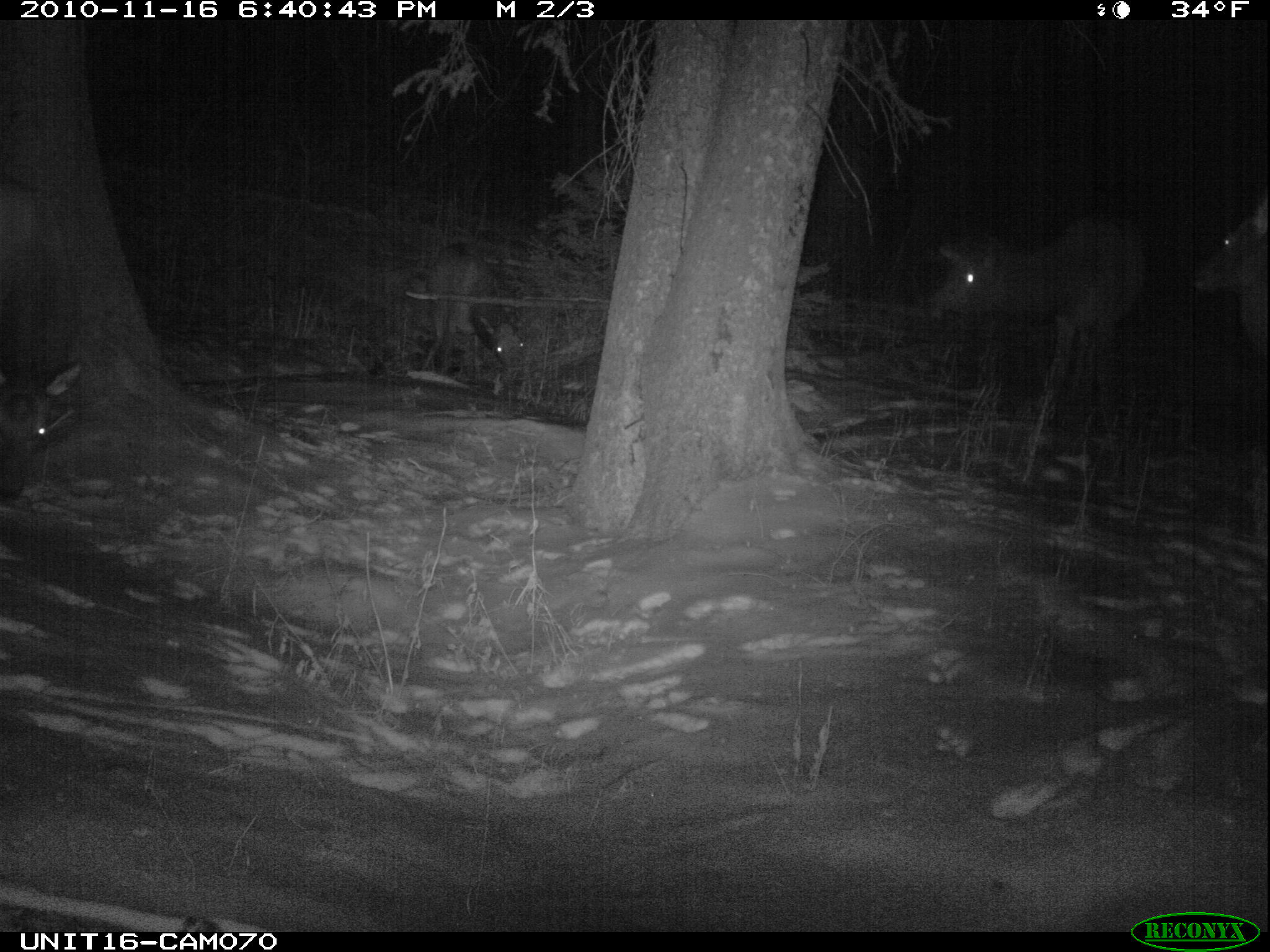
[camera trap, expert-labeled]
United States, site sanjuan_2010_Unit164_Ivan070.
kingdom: Animalia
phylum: Chordata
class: Mammalia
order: Artiodactyla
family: Cervidae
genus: Cervus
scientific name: Cervus elaphus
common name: red deer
Cervus elaphus (red deer).